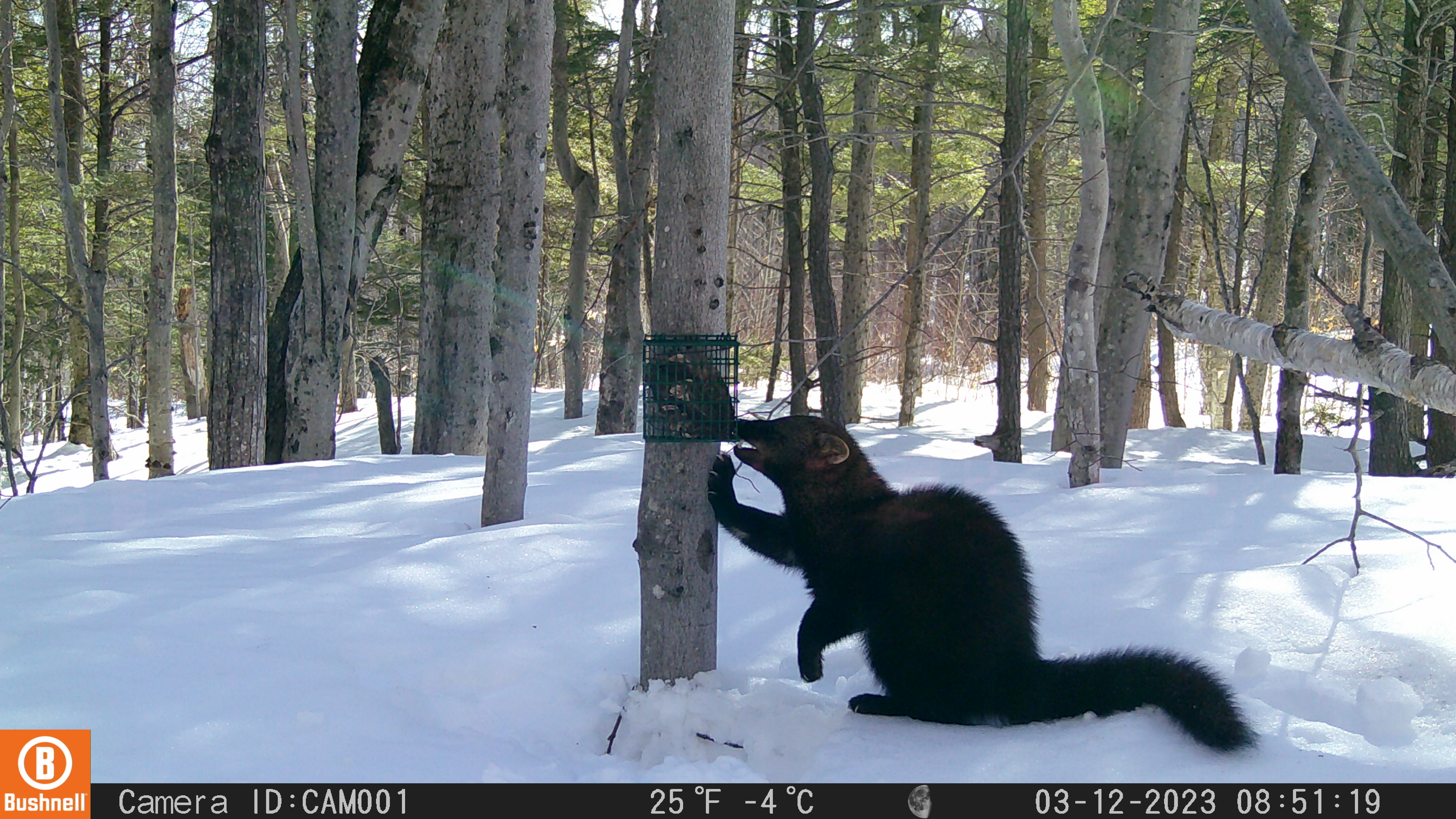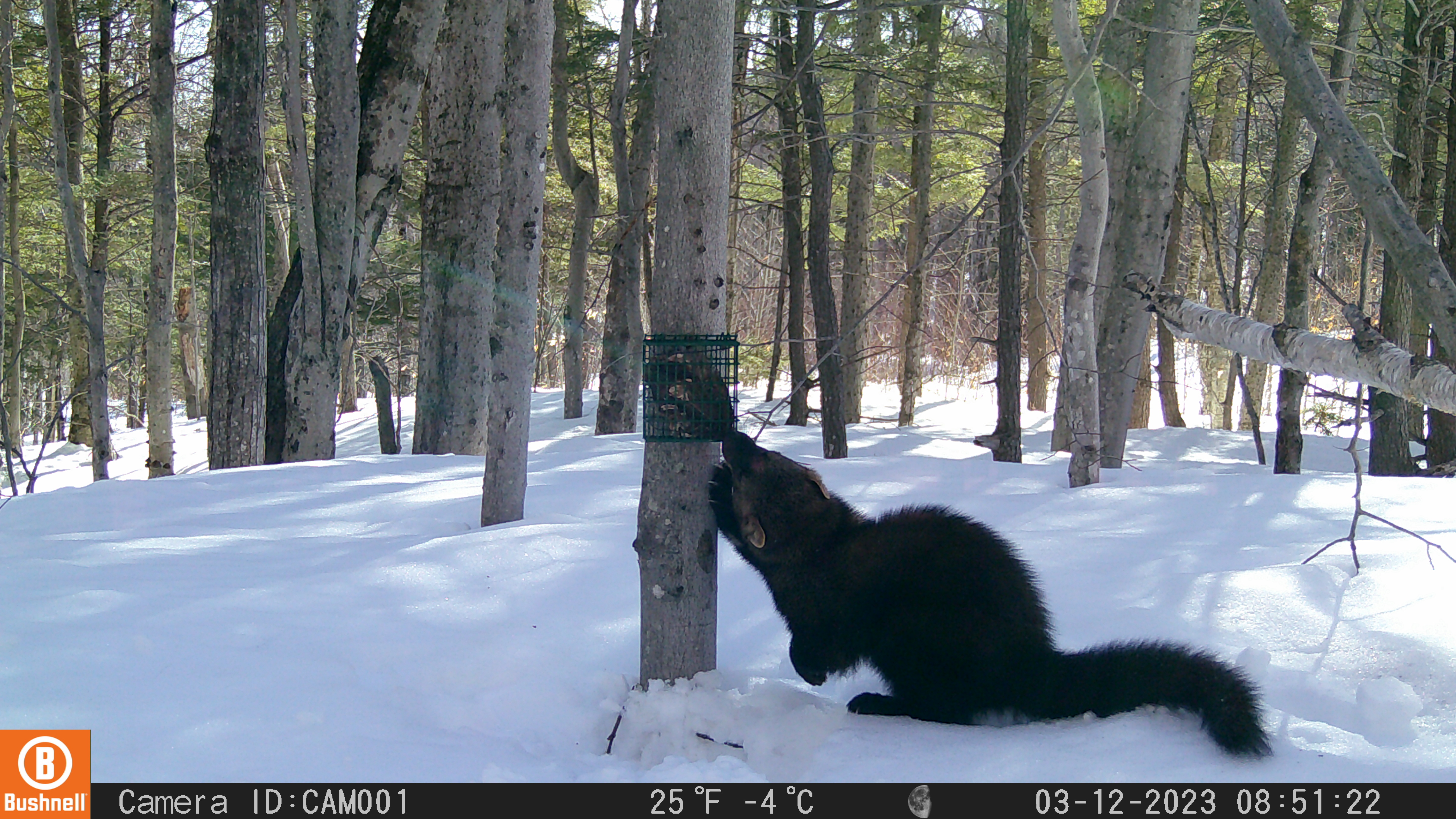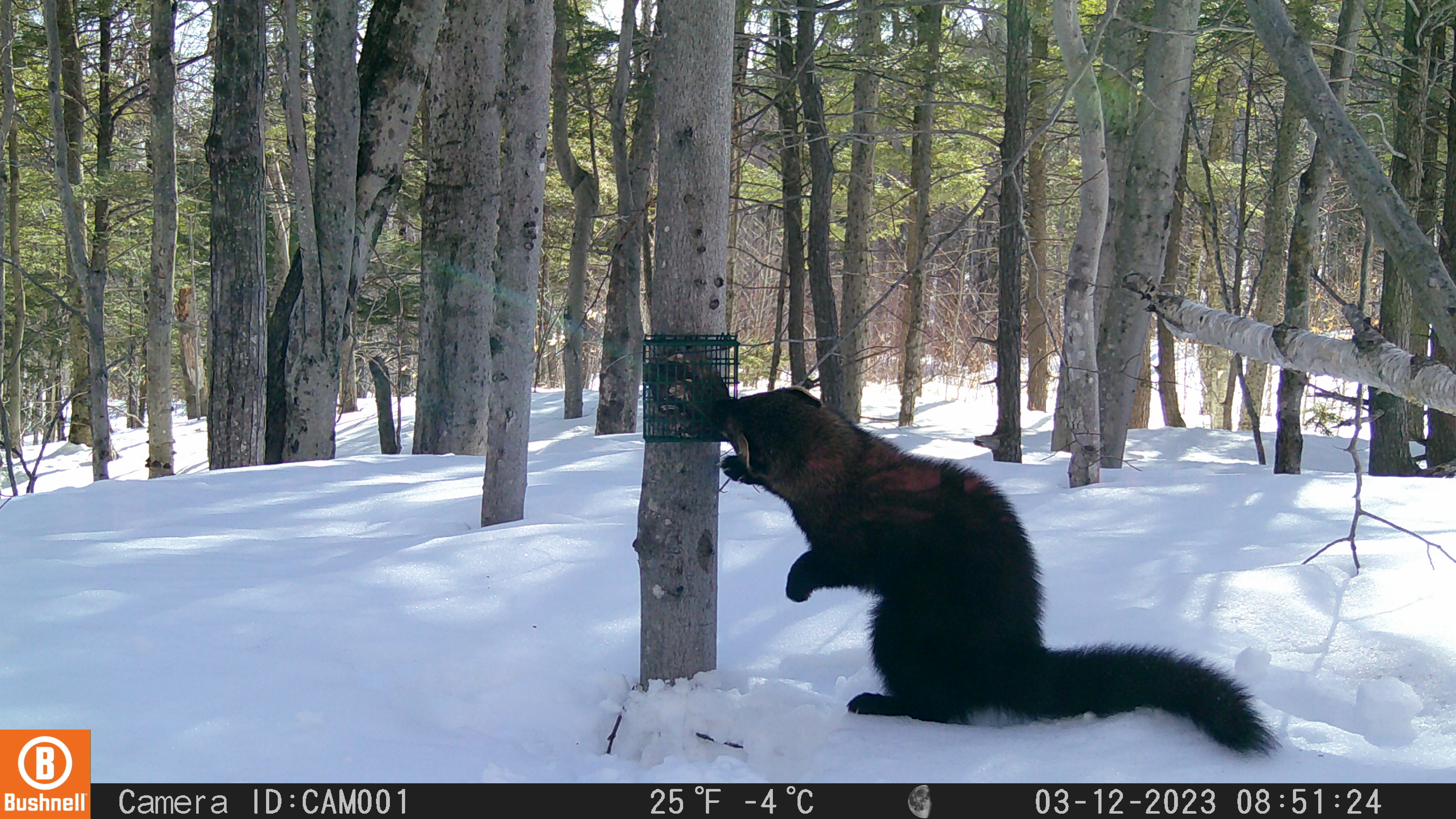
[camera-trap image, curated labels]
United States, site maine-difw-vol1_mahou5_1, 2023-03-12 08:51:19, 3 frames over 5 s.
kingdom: Animalia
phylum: Chordata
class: Mammalia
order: Carnivora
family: Mustelidae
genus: Pekania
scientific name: Pekania pennanti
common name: fisher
Fisher (Pekania pennanti).